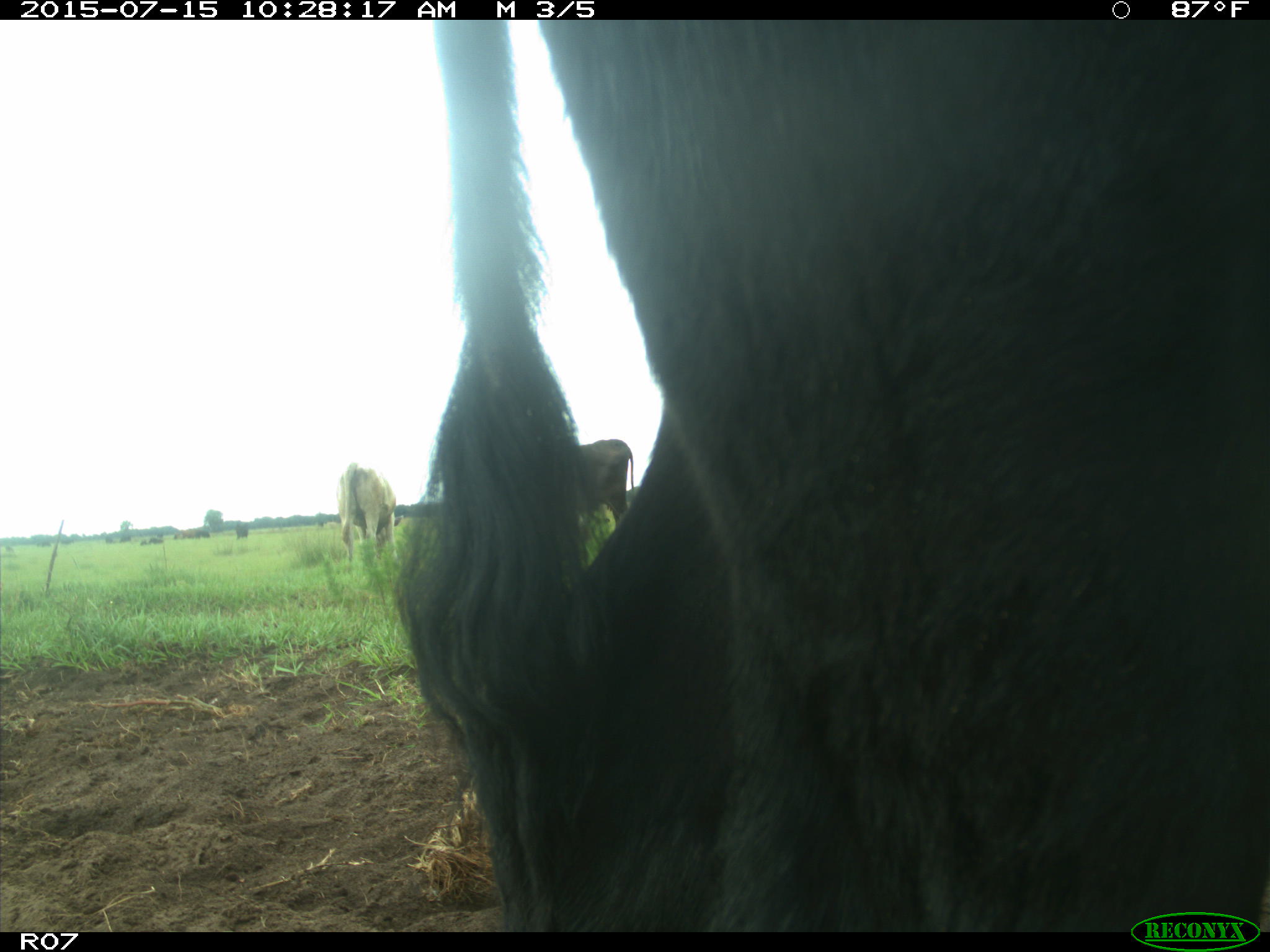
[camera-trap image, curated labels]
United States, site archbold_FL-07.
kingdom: Animalia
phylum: Chordata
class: Mammalia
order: Artiodactyla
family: Bovidae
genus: Bos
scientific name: Bos taurus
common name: domestic cow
Bos taurus (domestic cow).